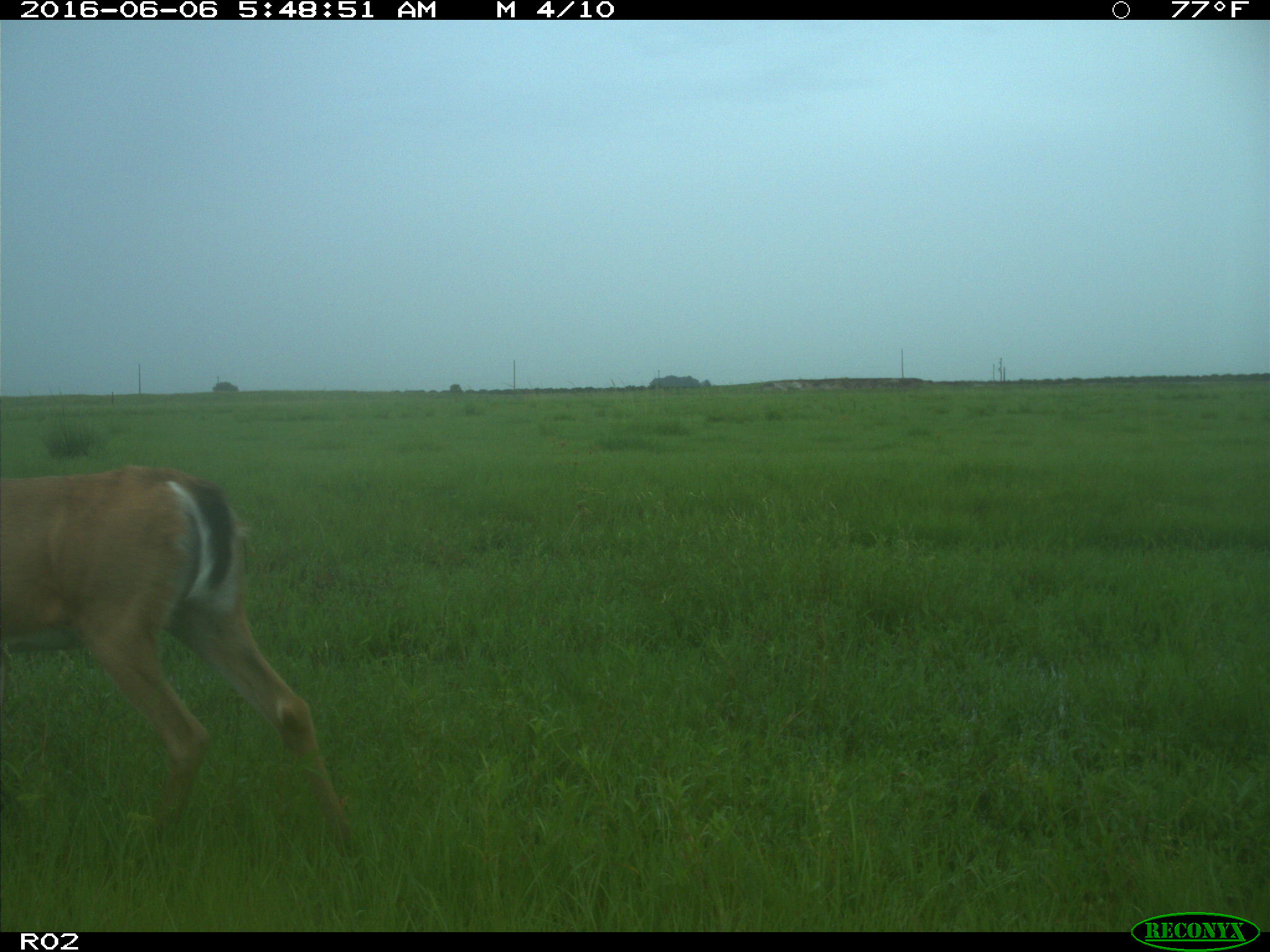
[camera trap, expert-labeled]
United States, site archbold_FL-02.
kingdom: Animalia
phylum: Chordata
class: Mammalia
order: Artiodactyla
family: Cervidae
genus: Odocoileus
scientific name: Odocoileus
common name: deer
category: unidentified deer